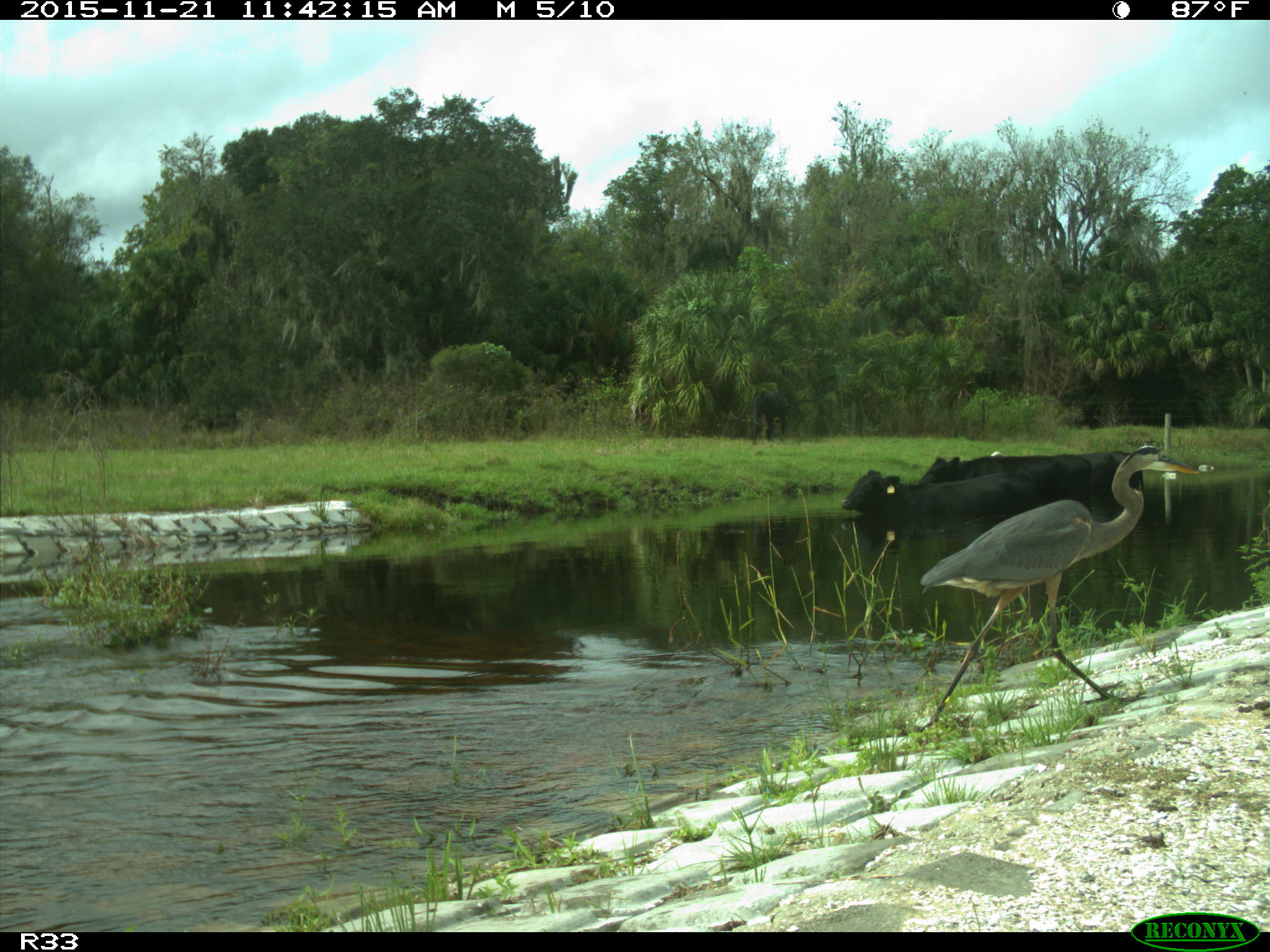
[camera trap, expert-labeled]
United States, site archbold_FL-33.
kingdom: Animalia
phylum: Chordata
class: Mammalia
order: Artiodactyla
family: Bovidae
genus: Bos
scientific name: Bos taurus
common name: domestic cow